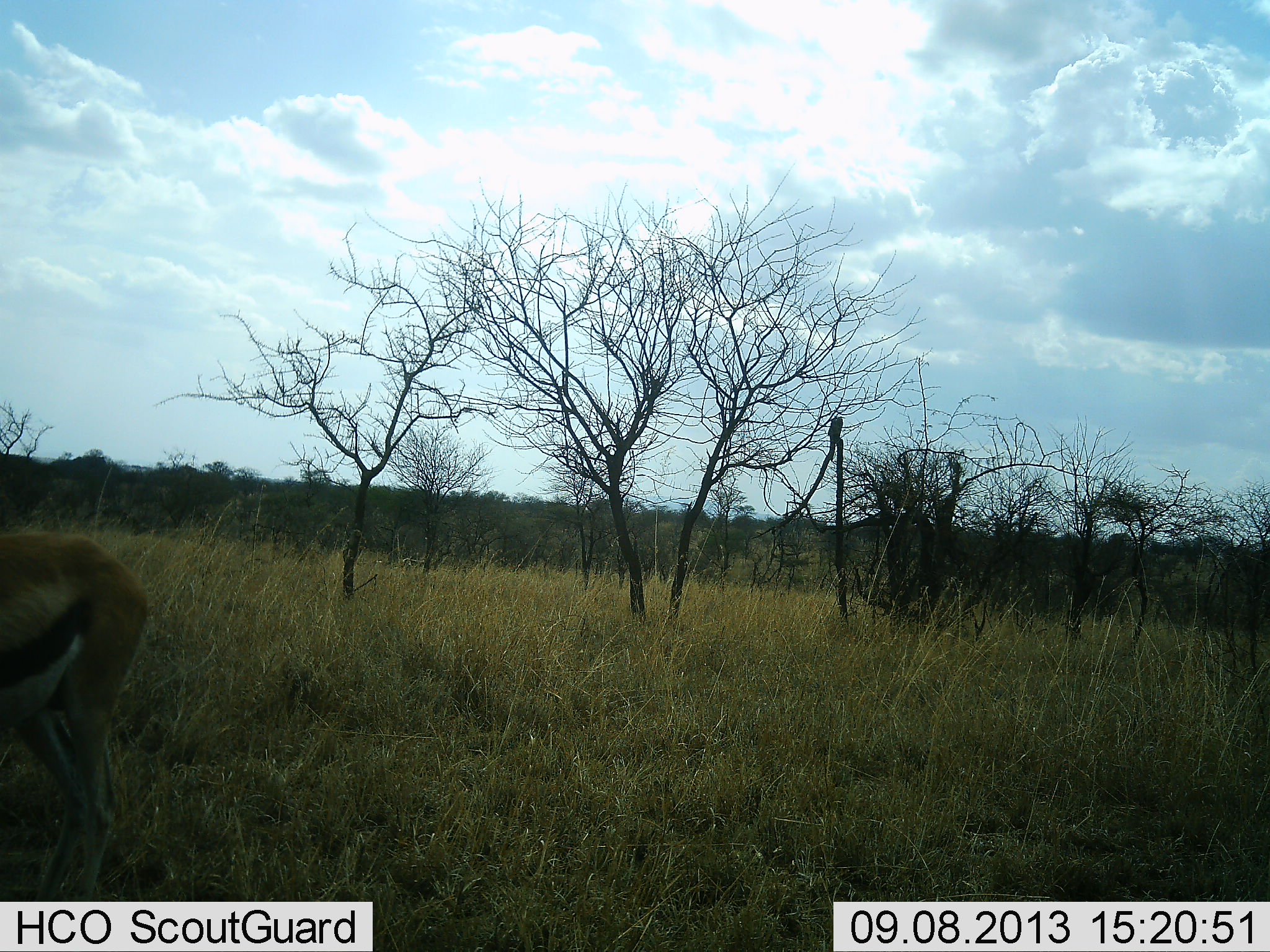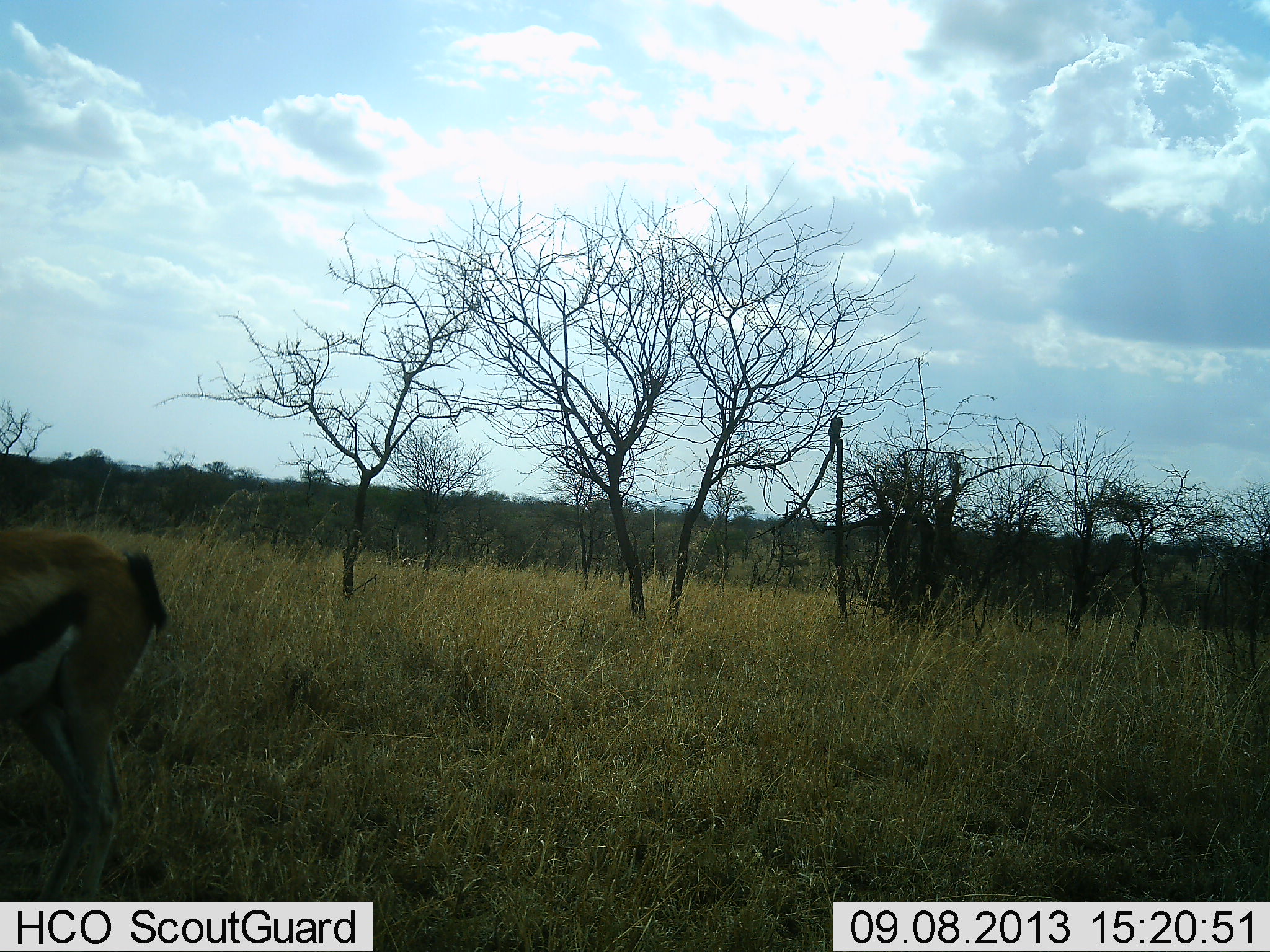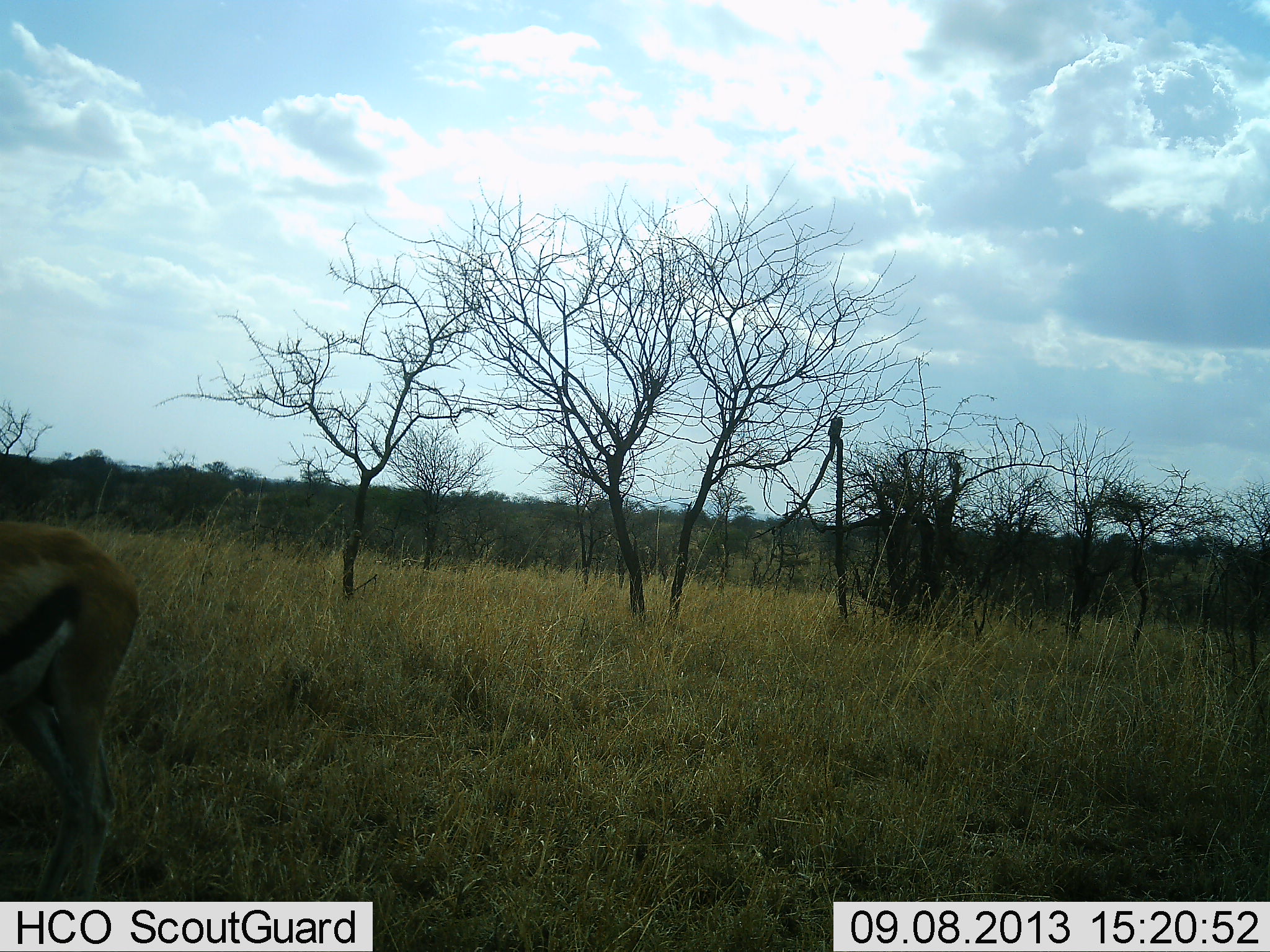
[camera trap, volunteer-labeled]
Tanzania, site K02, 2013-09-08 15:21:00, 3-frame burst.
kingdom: Animalia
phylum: Chordata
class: Mammalia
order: Artiodactyla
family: Bovidae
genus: Eudorcas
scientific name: Eudorcas thomsonii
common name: thomson's gazelle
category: gazellethomsons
Gazellethomsons (thomson's gazelle) (Eudorcas thomsonii), count 1. Behavior (volunteer vote fractions): standing 90%, resting 5%, moving 0%, interacting 0%. Young present (vote fraction): 0%. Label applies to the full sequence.